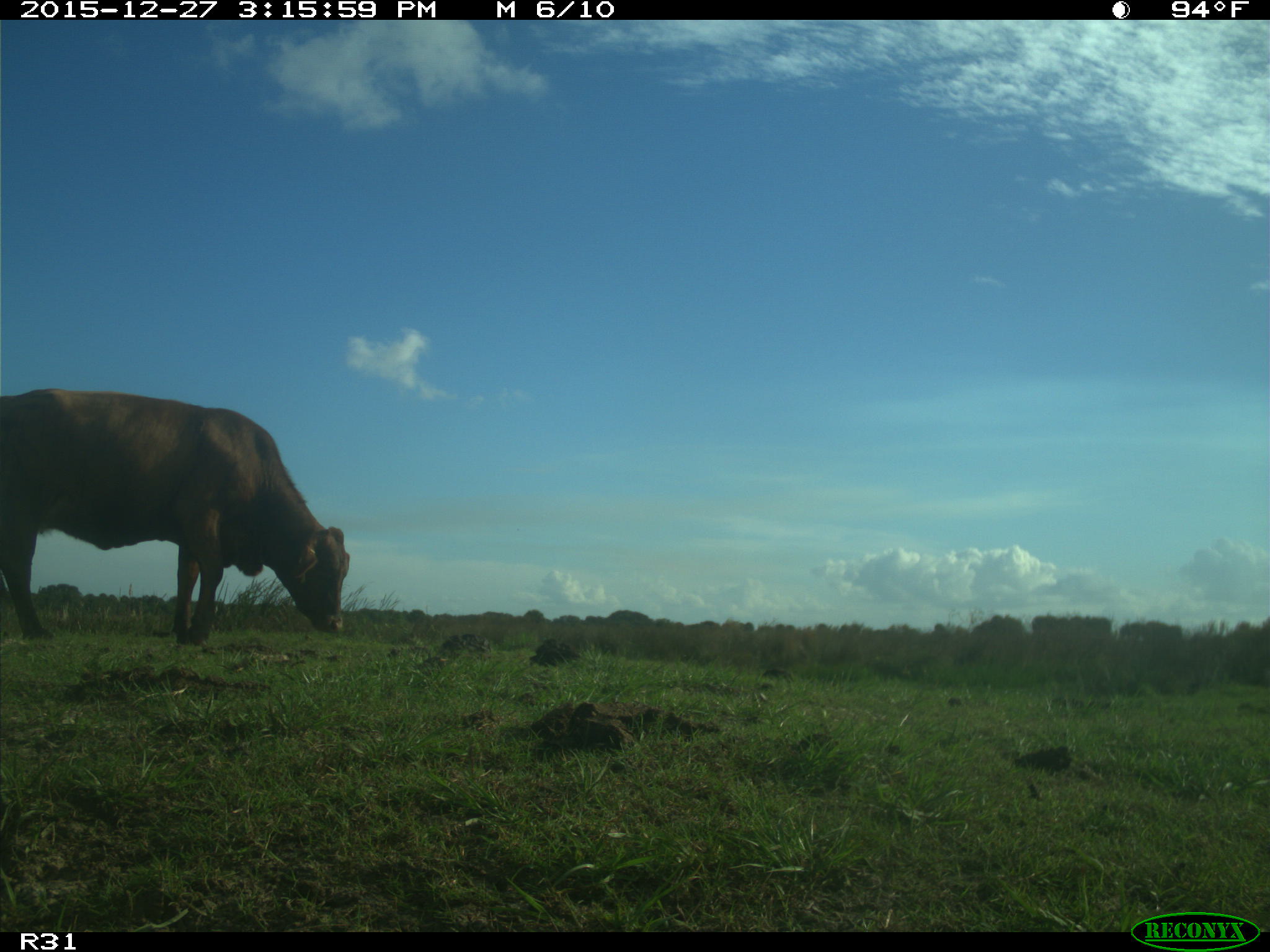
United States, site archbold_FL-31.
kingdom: Animalia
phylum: Chordata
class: Mammalia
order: Artiodactyla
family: Bovidae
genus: Bos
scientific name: Bos taurus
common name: domestic cow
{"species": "Bos taurus (domestic cow)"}